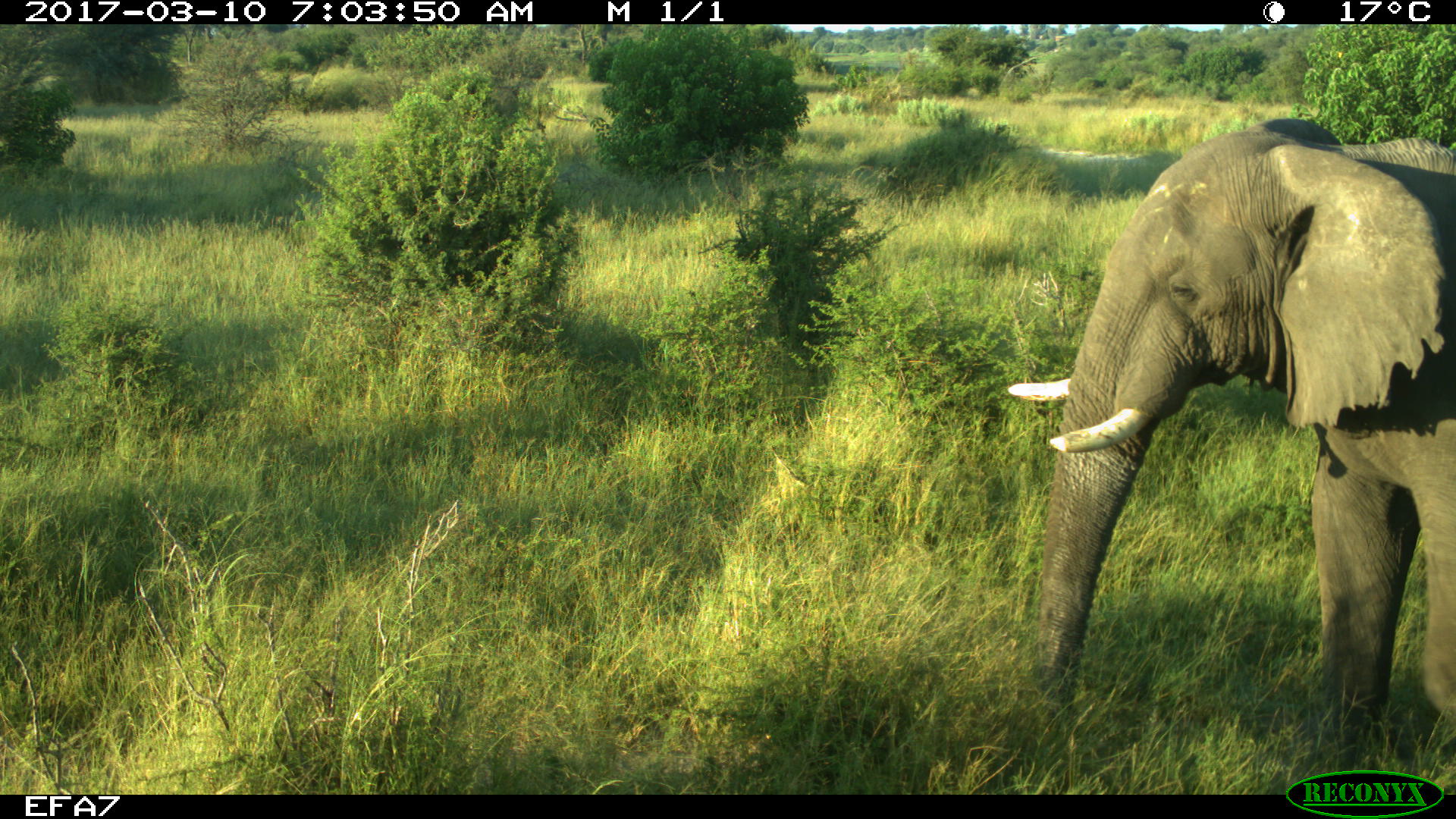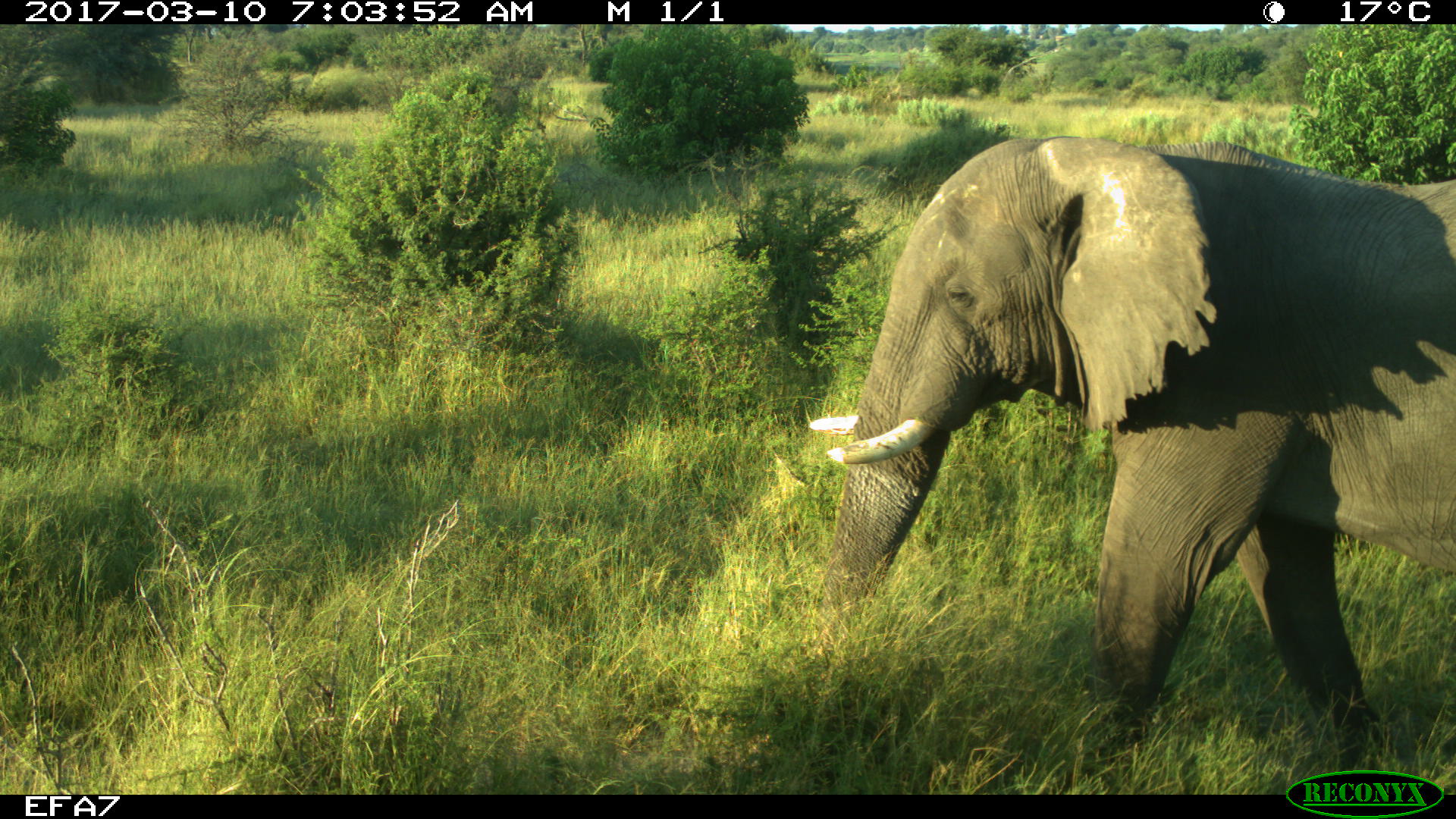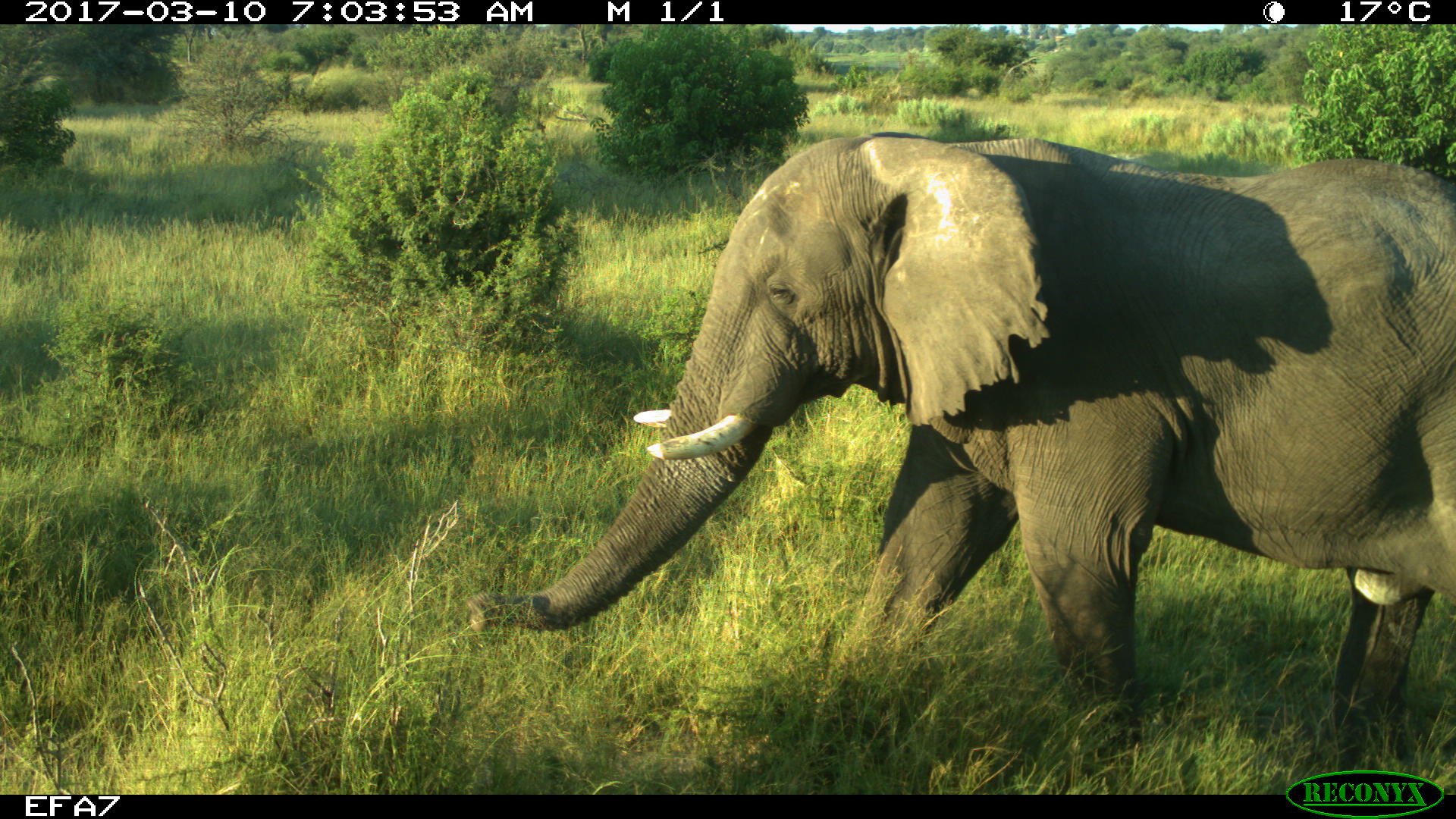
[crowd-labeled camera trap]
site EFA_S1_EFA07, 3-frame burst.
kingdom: Animalia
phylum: Chordata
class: Mammalia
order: Proboscidea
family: Elephantidae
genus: Loxodonta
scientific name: Loxodonta africana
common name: african bush elephant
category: elephant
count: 1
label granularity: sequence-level